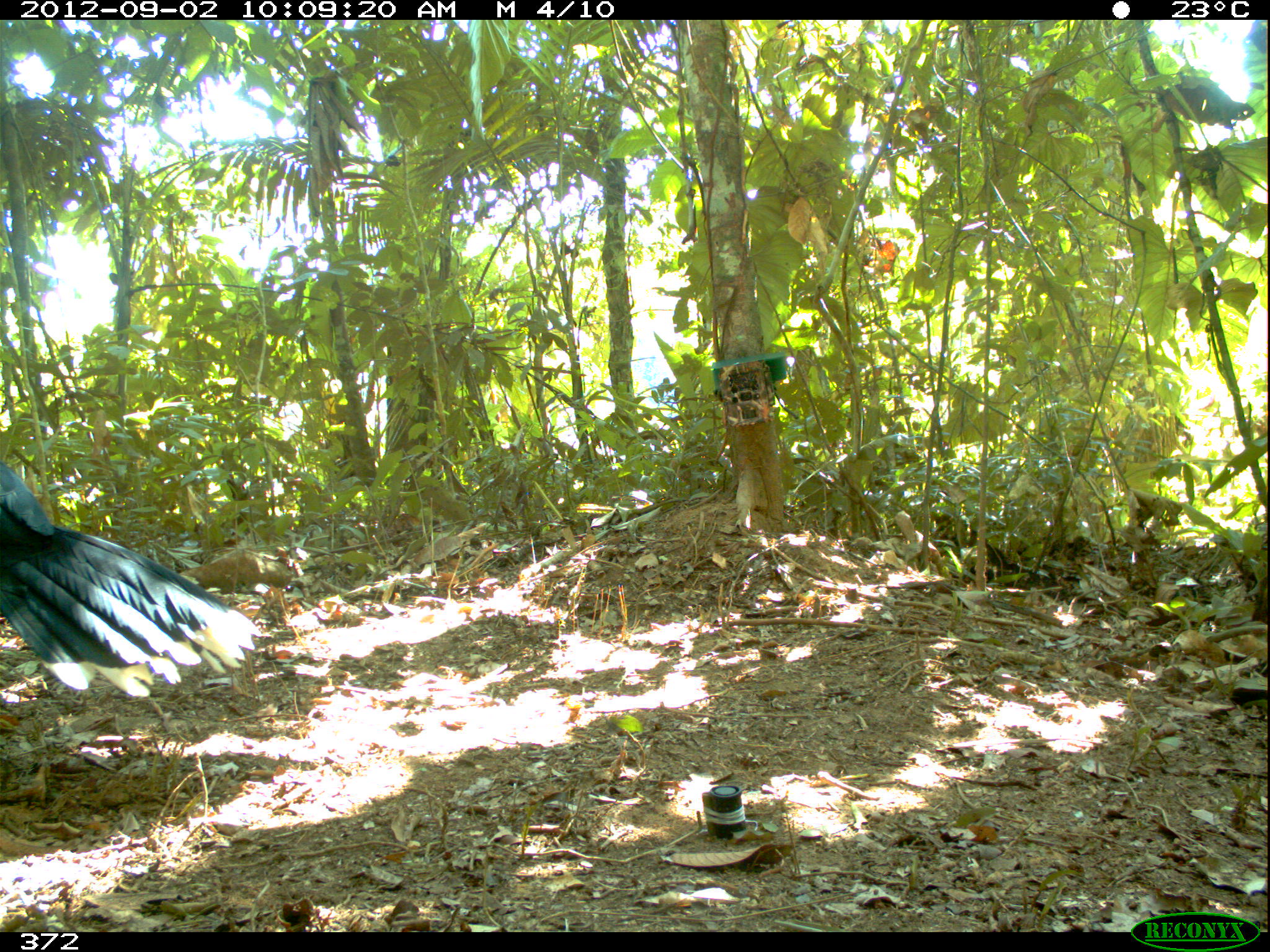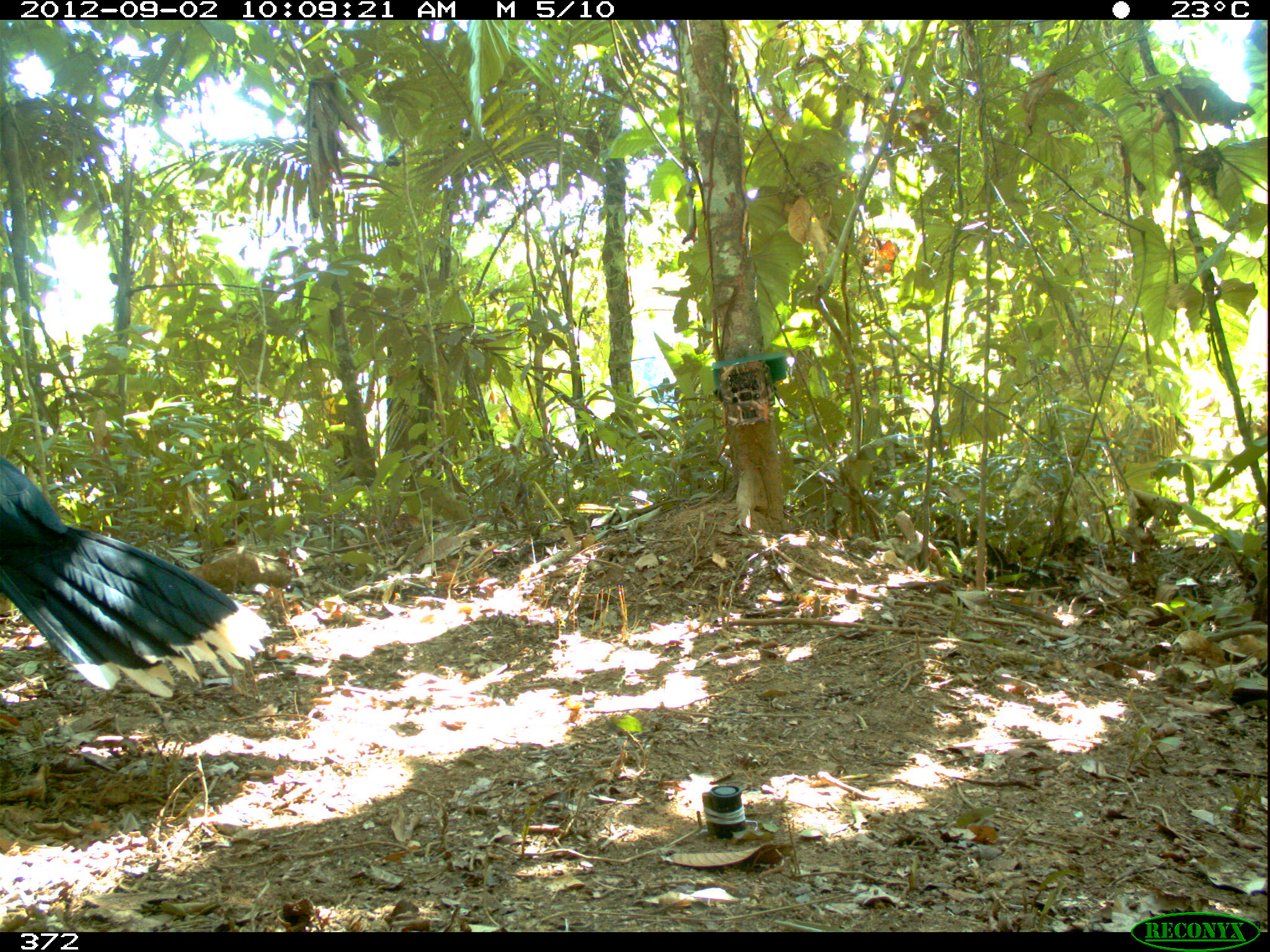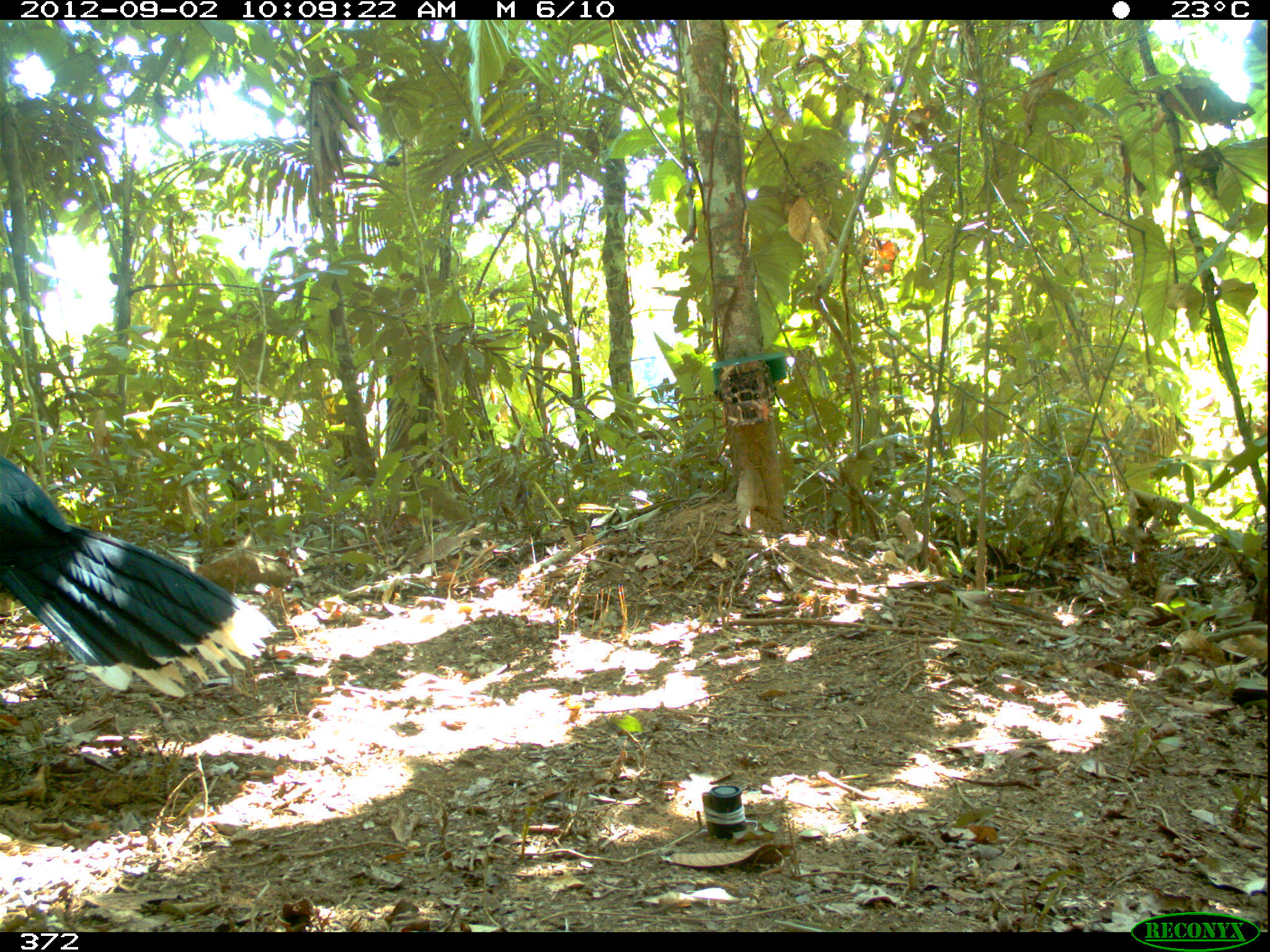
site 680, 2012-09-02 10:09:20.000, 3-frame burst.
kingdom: Animalia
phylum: Chordata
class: Aves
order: Galliformes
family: Cracidae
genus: Mitu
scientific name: Mitu tuberosum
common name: razor-billed curassow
Mitu tuberosum (razor-billed curassow).